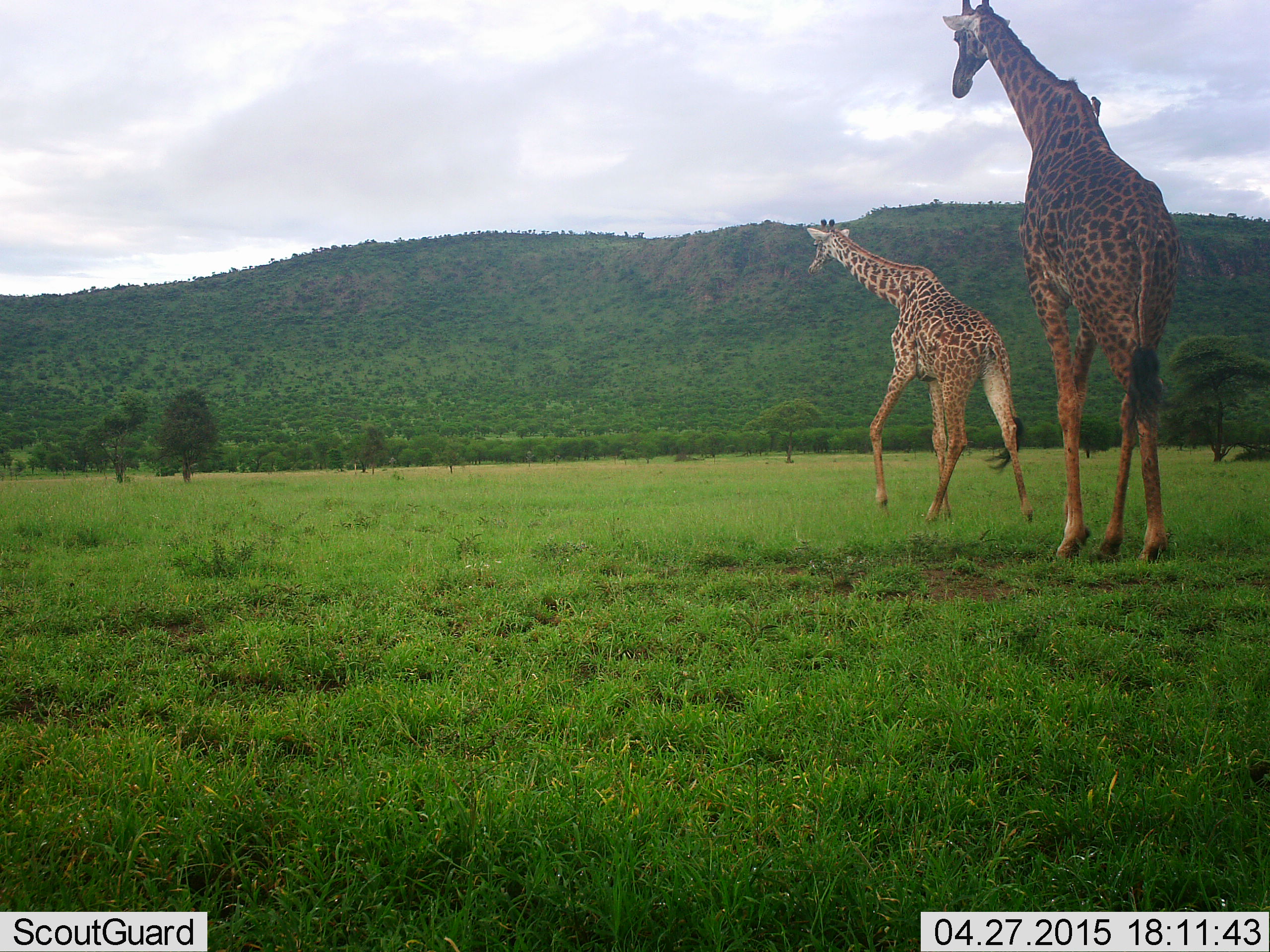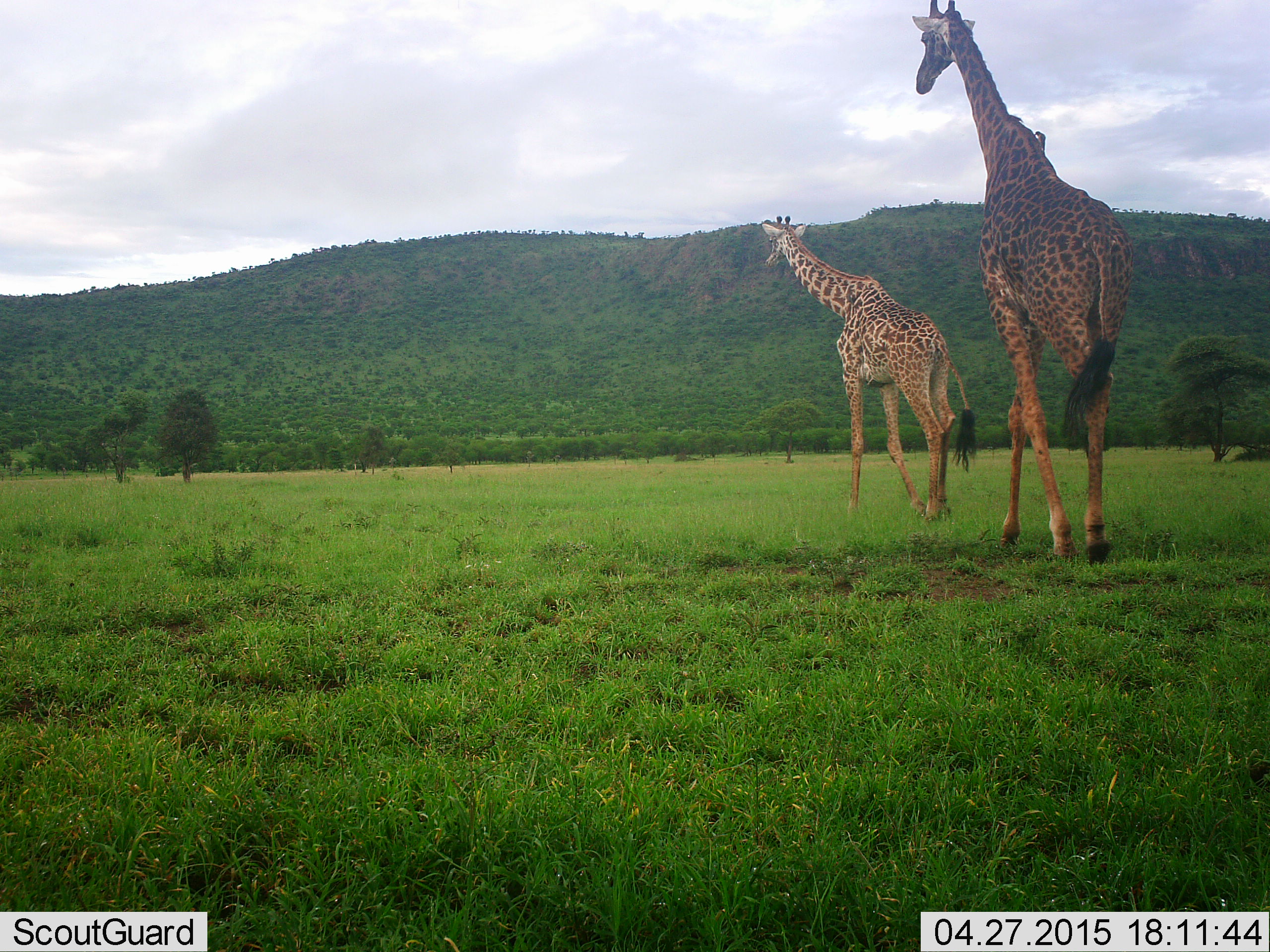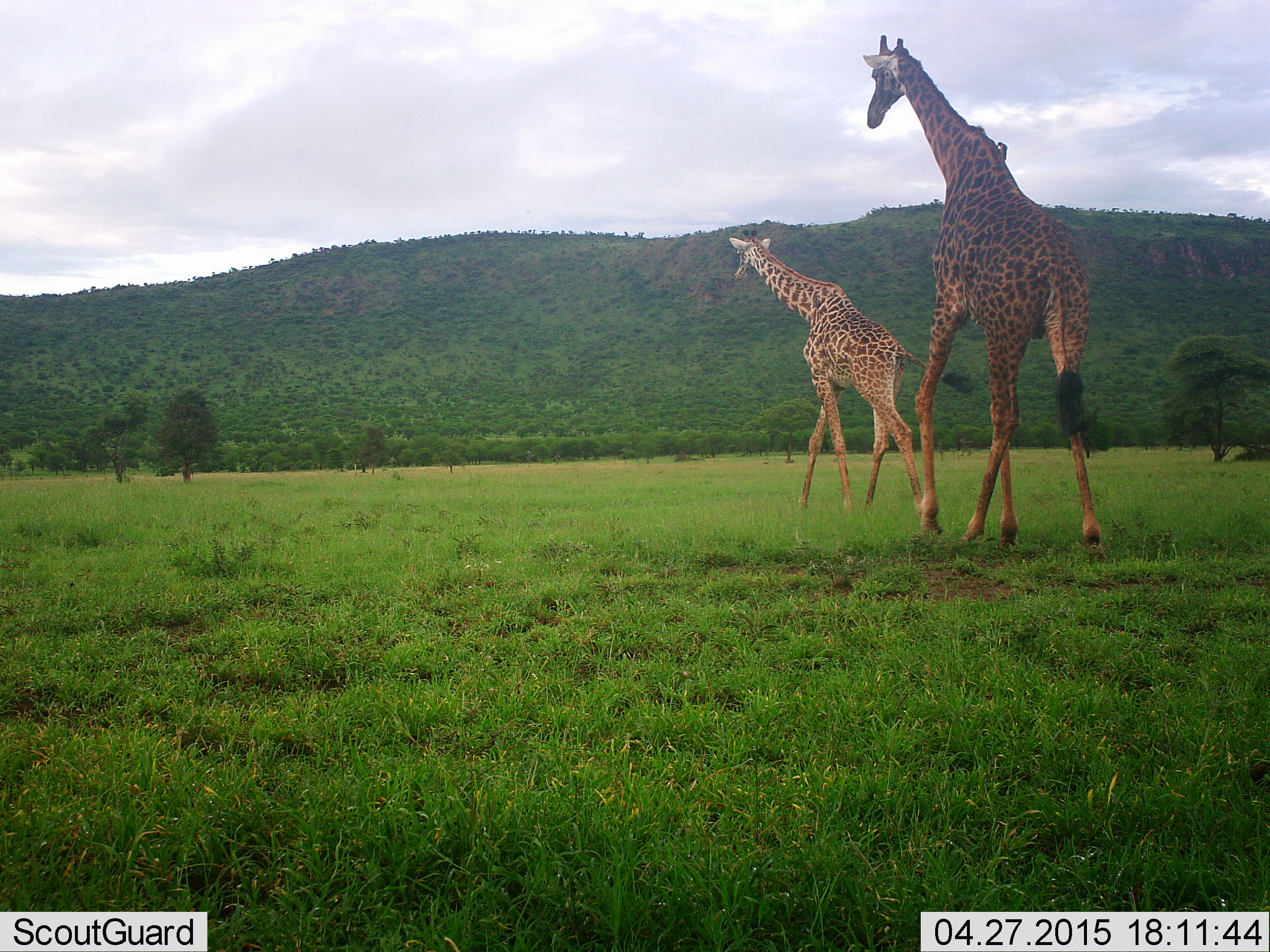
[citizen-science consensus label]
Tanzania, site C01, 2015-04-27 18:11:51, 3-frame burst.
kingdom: Animalia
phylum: Chordata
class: Mammalia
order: Artiodactyla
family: Giraffidae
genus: Giraffa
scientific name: Giraffa camelopardalis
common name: giraffe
Giraffe (Giraffa camelopardalis), count 2. Behavior (volunteer vote fractions): standing 14%, resting 0%, moving 93%, interacting 0%. Young present (vote fraction): 21%. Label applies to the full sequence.